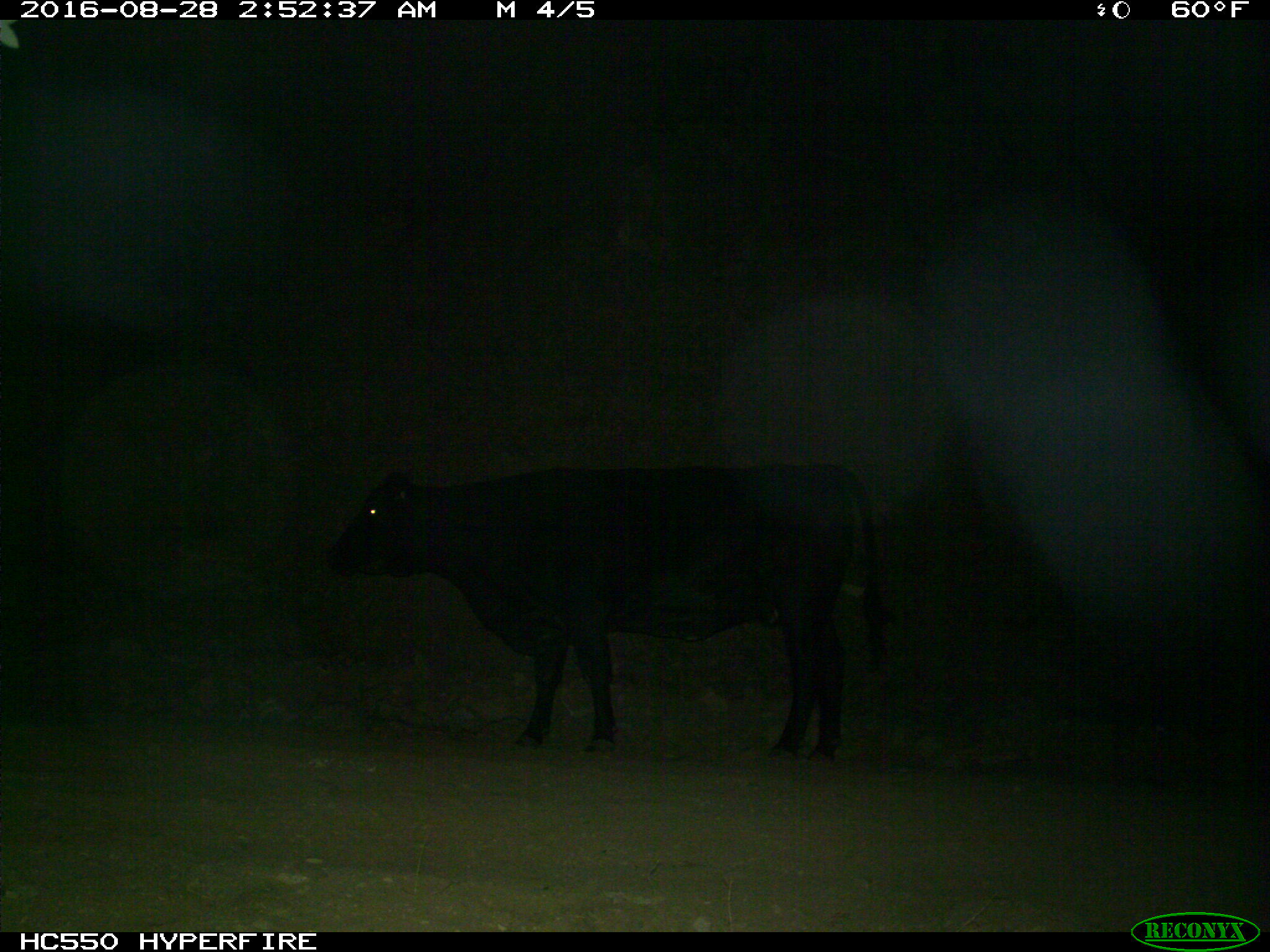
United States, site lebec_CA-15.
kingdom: Animalia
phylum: Chordata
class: Mammalia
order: Artiodactyla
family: Bovidae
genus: Bos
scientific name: Bos taurus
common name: domestic cow